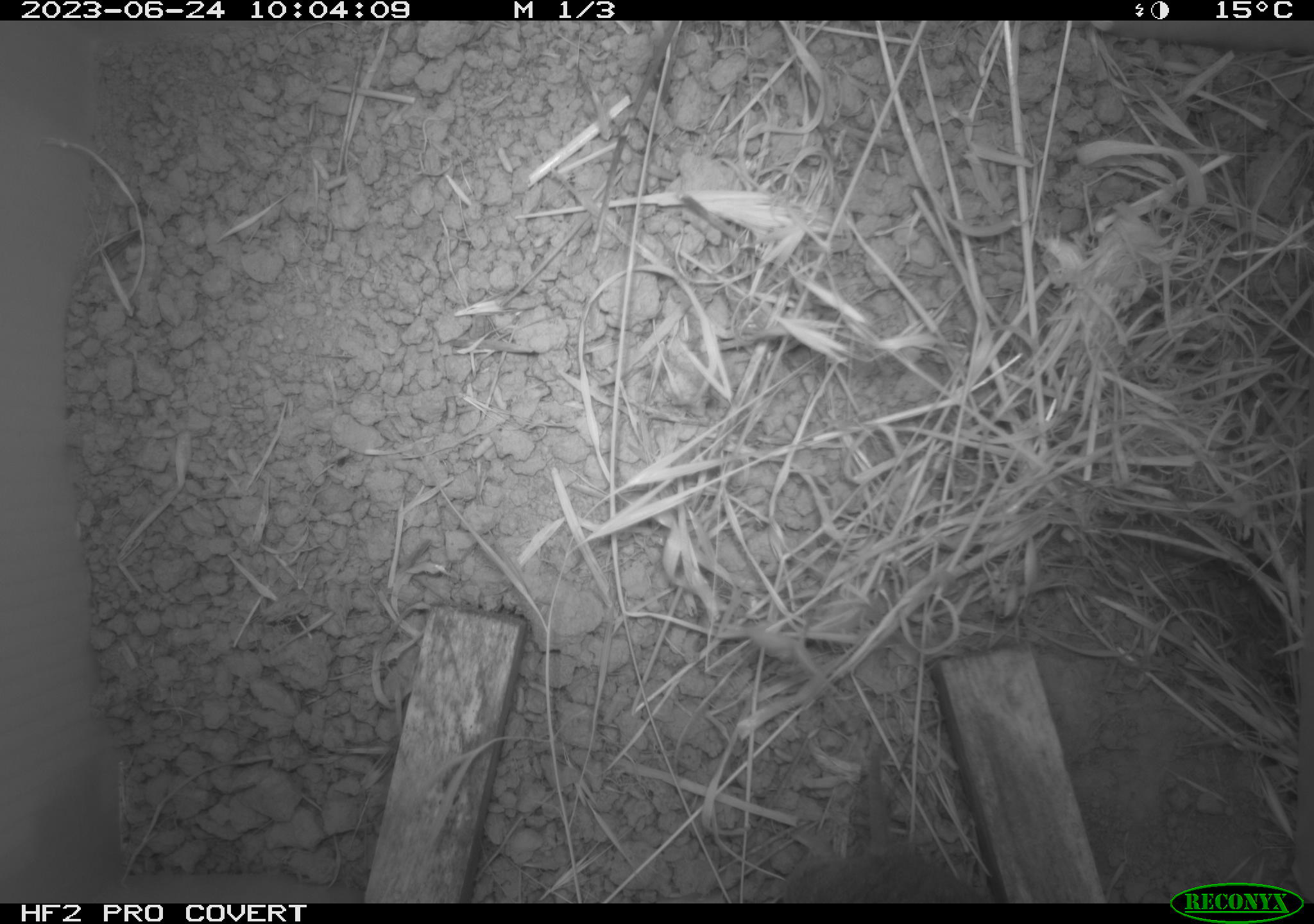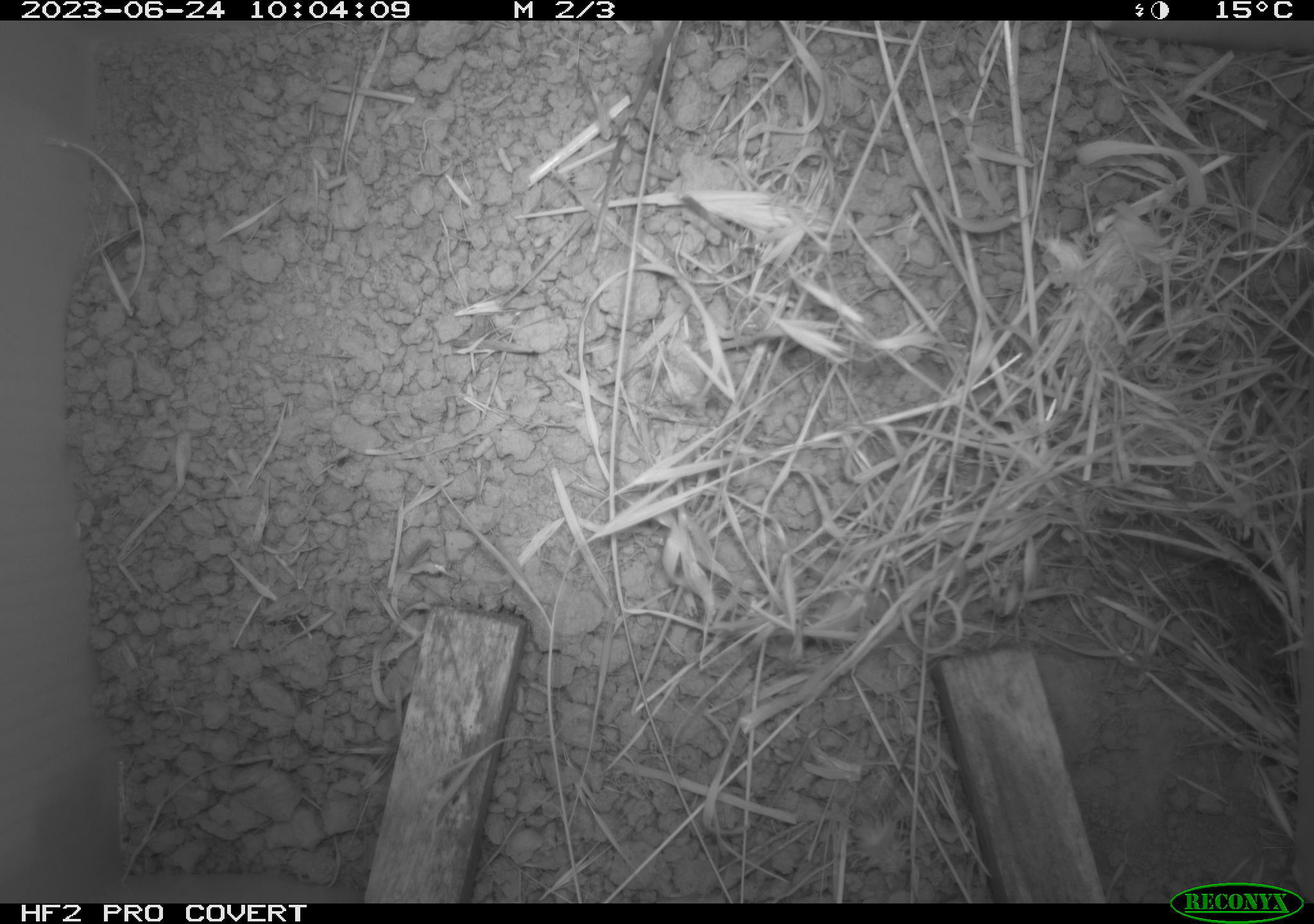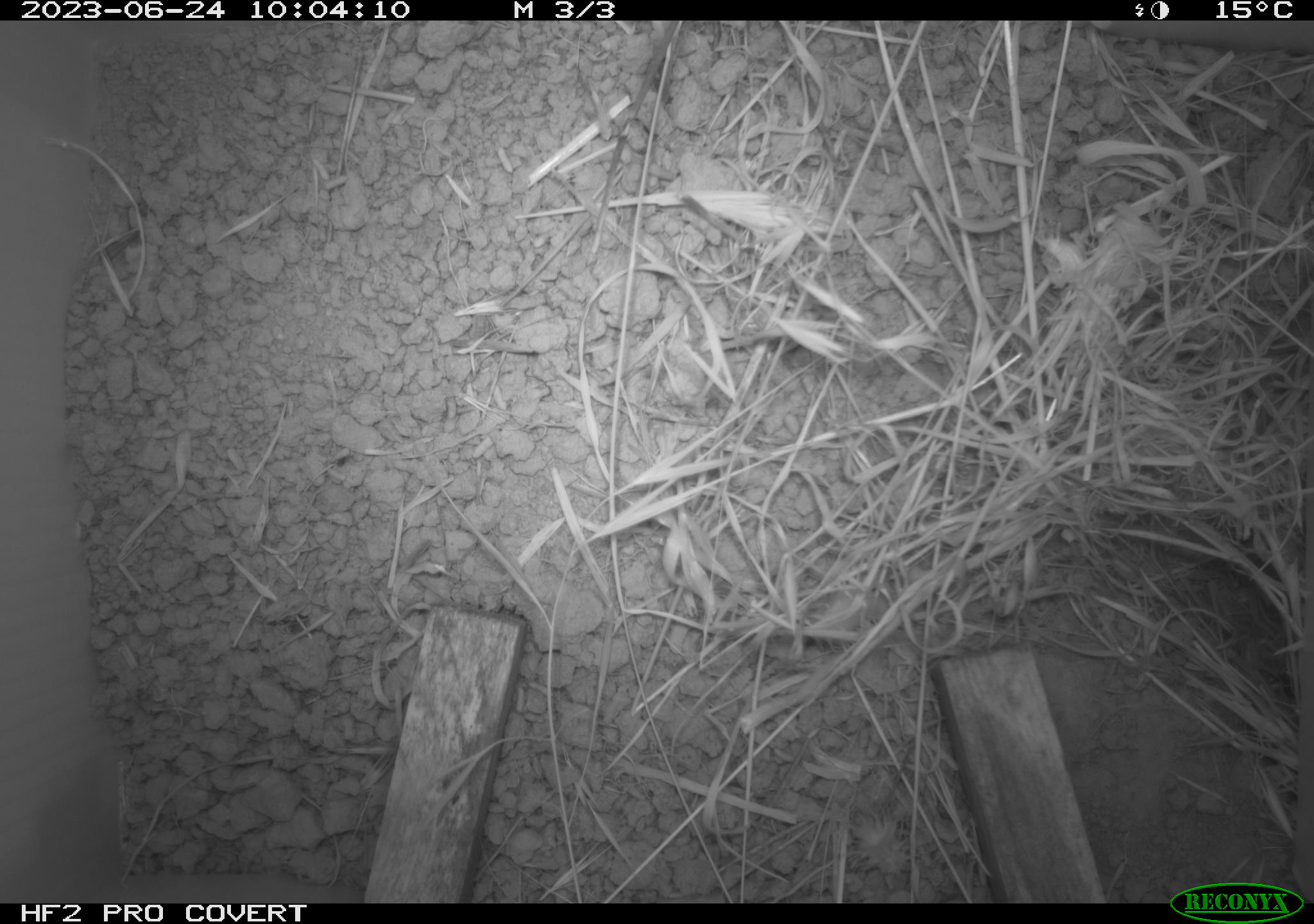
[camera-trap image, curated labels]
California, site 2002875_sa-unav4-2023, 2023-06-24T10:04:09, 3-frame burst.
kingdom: Animalia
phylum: Chordata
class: Mammalia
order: Rodentia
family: Cricetidae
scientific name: Arvicolinae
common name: voles, lemmings, and muskrats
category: arvicolinae subfamily